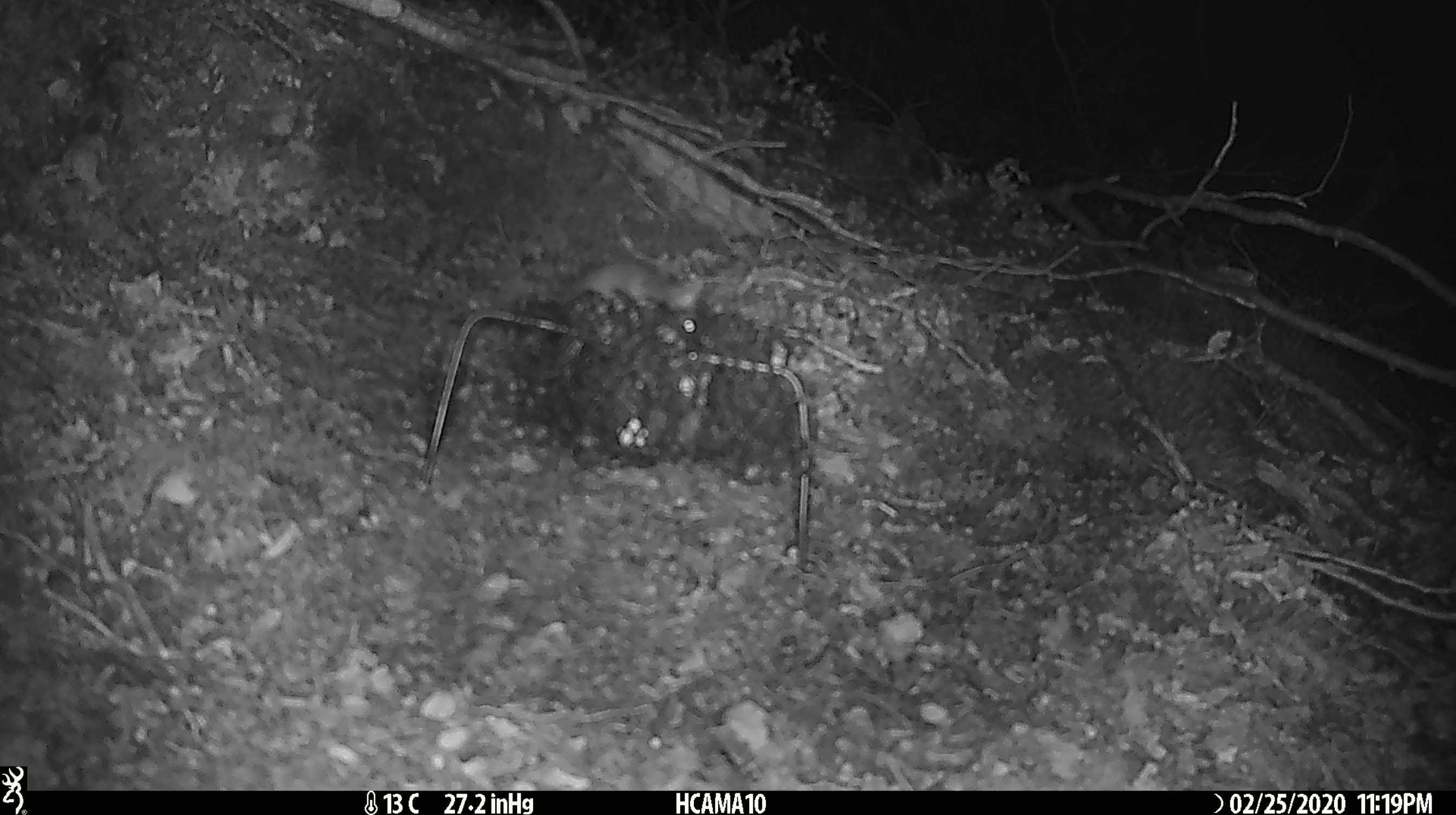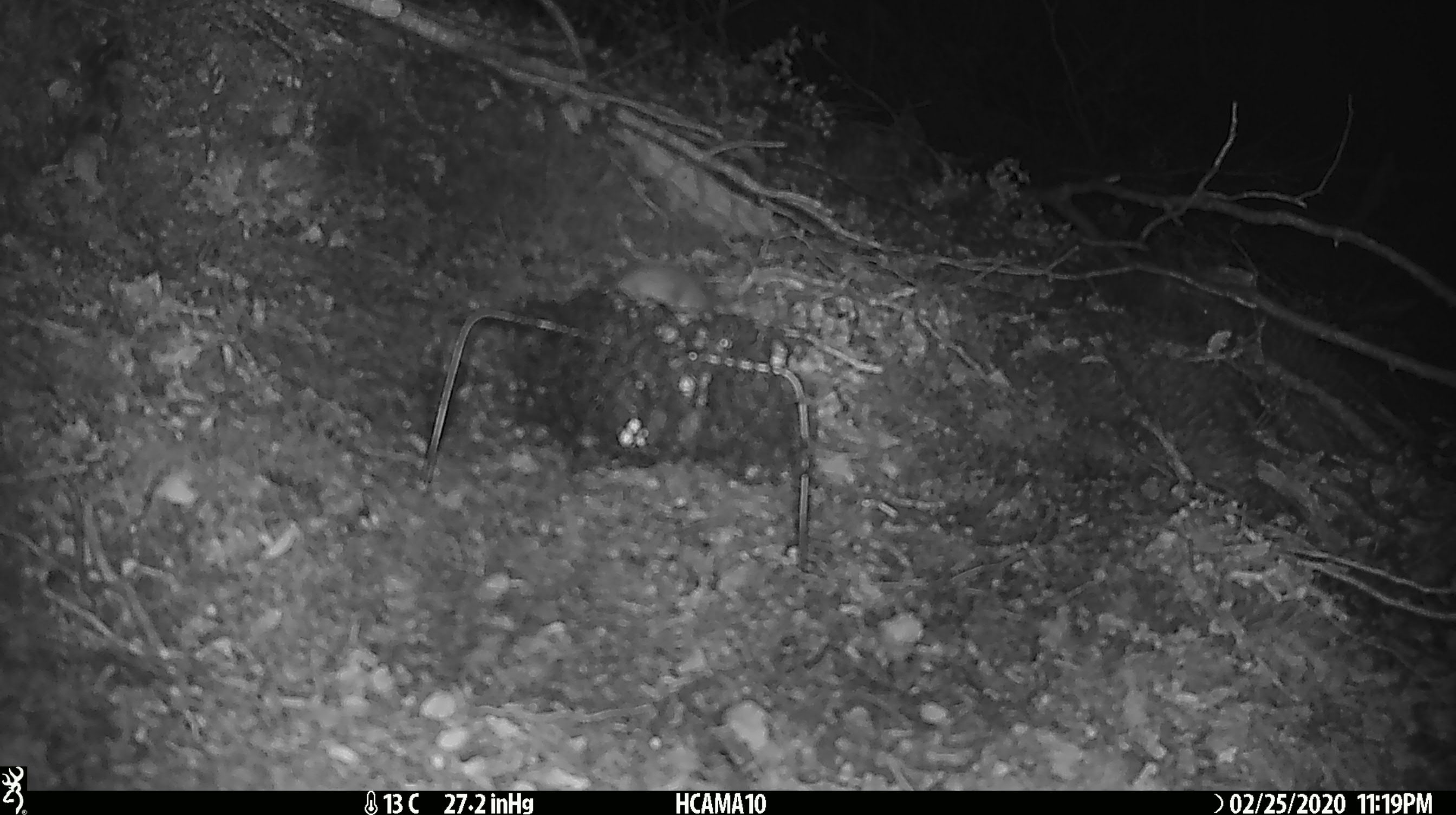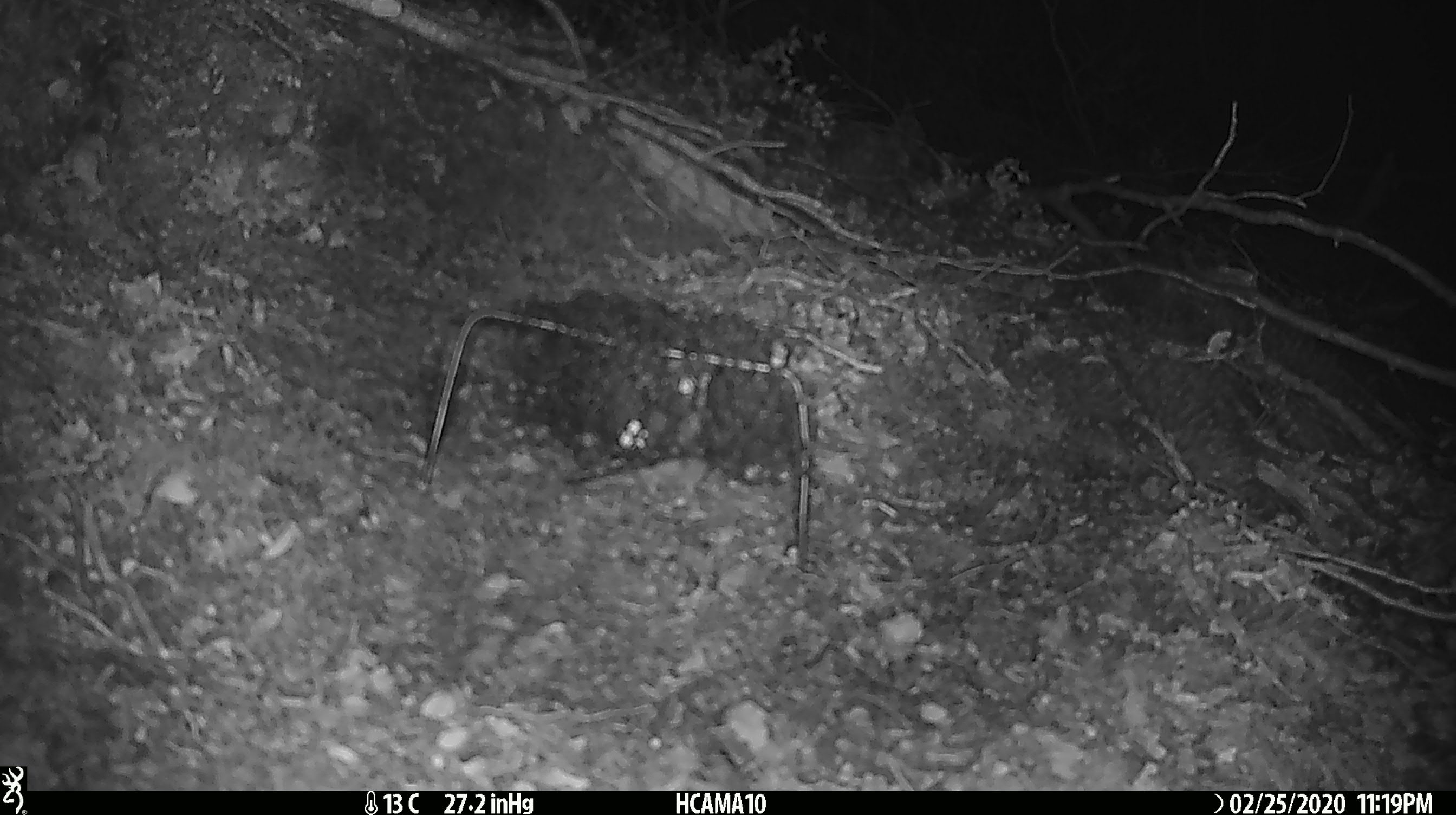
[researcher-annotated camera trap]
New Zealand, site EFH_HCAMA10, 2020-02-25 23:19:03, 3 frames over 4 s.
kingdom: Animalia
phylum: Chordata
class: Mammalia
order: Rodentia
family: Muridae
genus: Mus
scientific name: Mus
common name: mouse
Mouse (Mus).